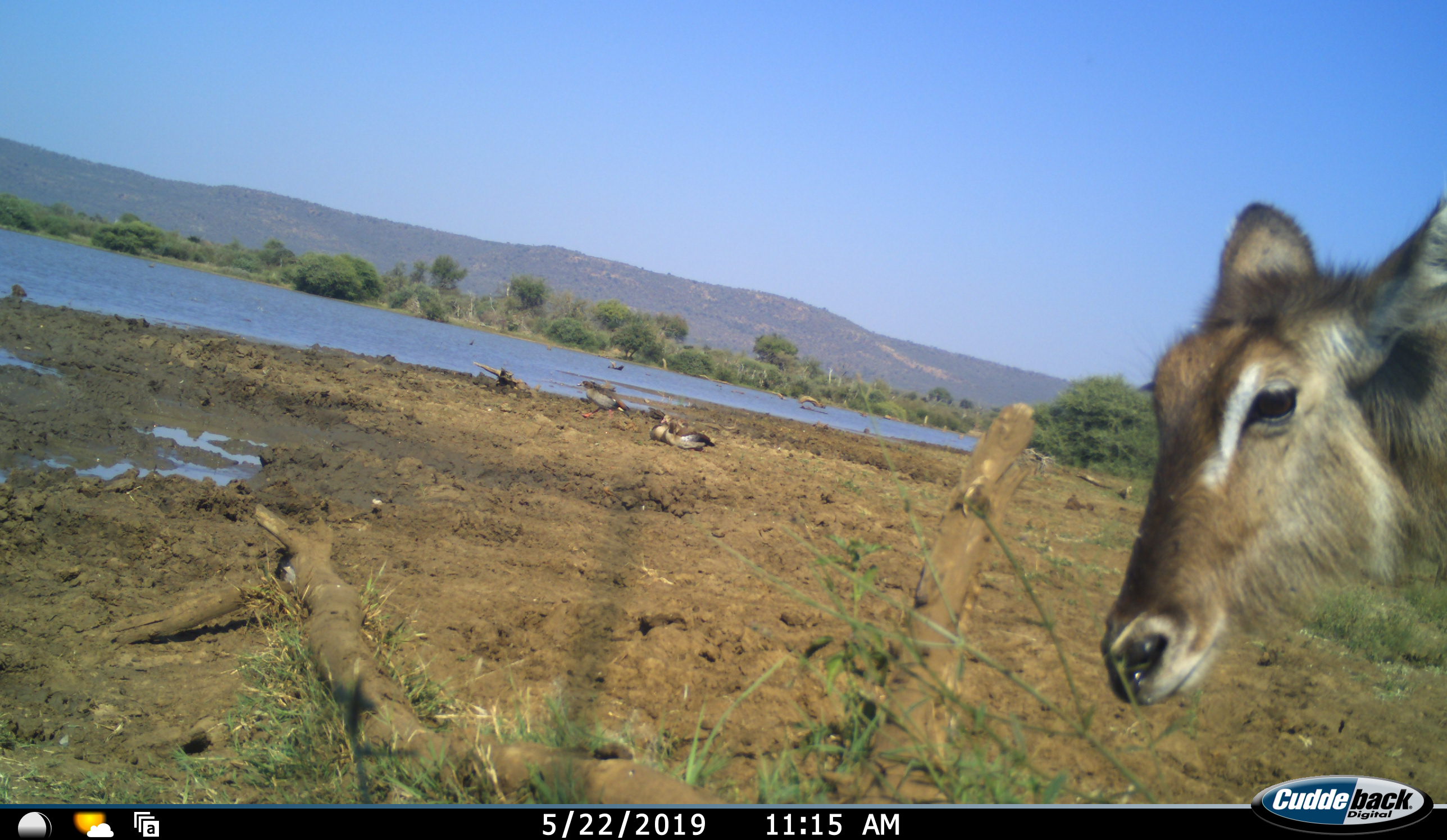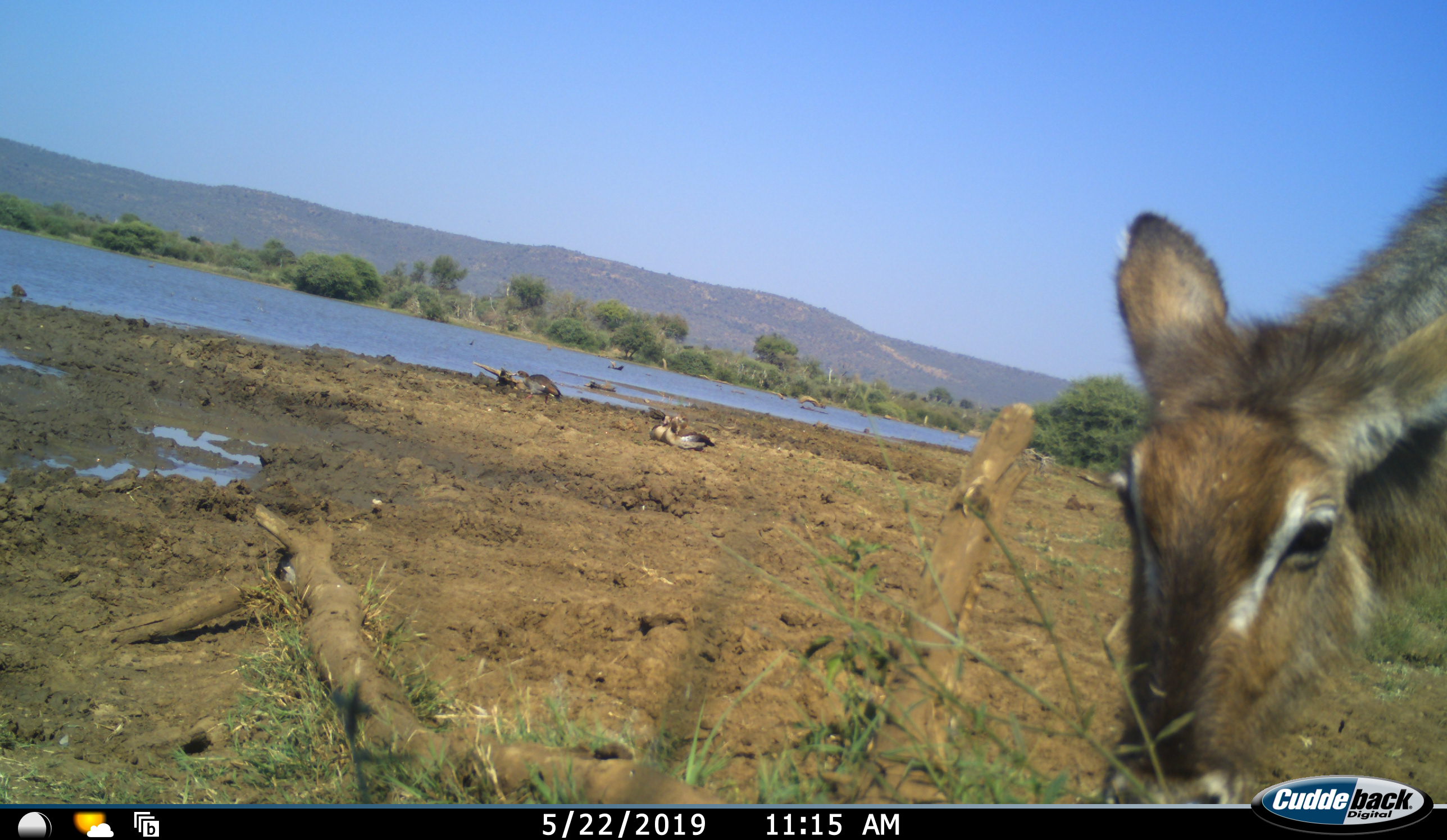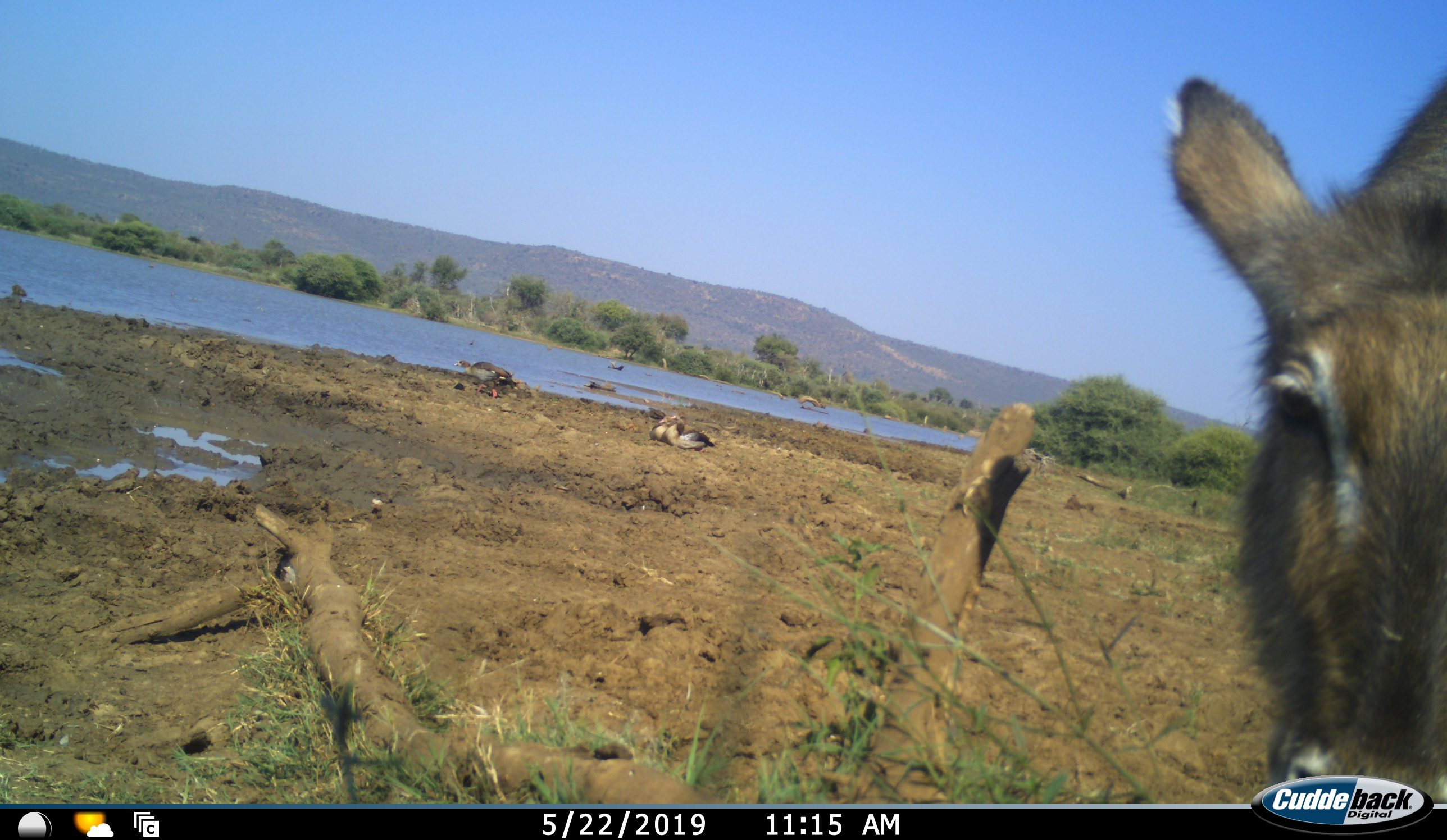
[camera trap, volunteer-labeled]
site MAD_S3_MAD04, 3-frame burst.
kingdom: Animalia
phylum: Chordata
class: Aves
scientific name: Aves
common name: bird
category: birdother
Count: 3.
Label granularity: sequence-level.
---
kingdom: Animalia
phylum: Chordata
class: Mammalia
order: Artiodactyla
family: Bovidae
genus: Kobus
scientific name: Kobus ellipsiprymnus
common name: waterbuck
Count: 1.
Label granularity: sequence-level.